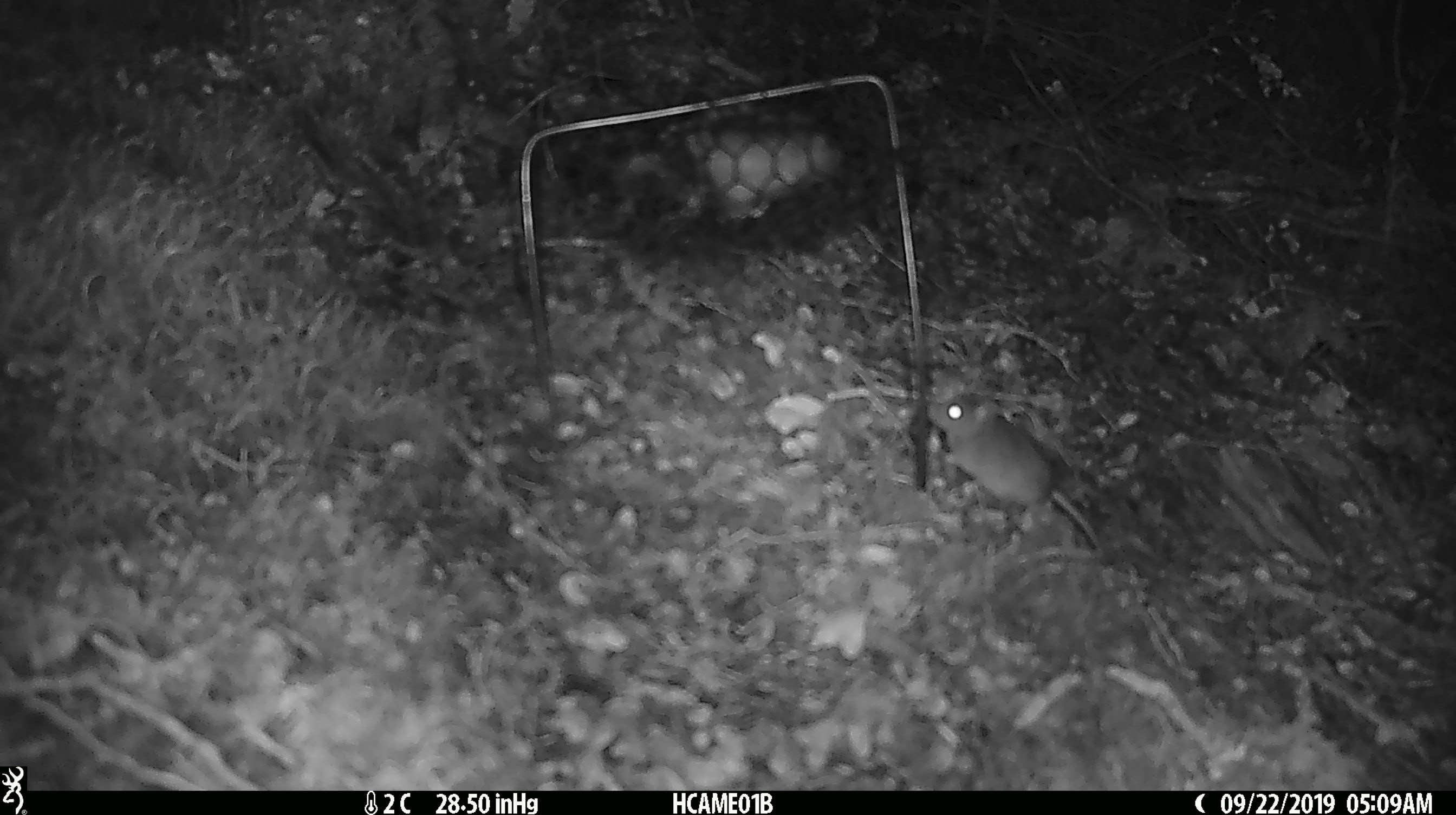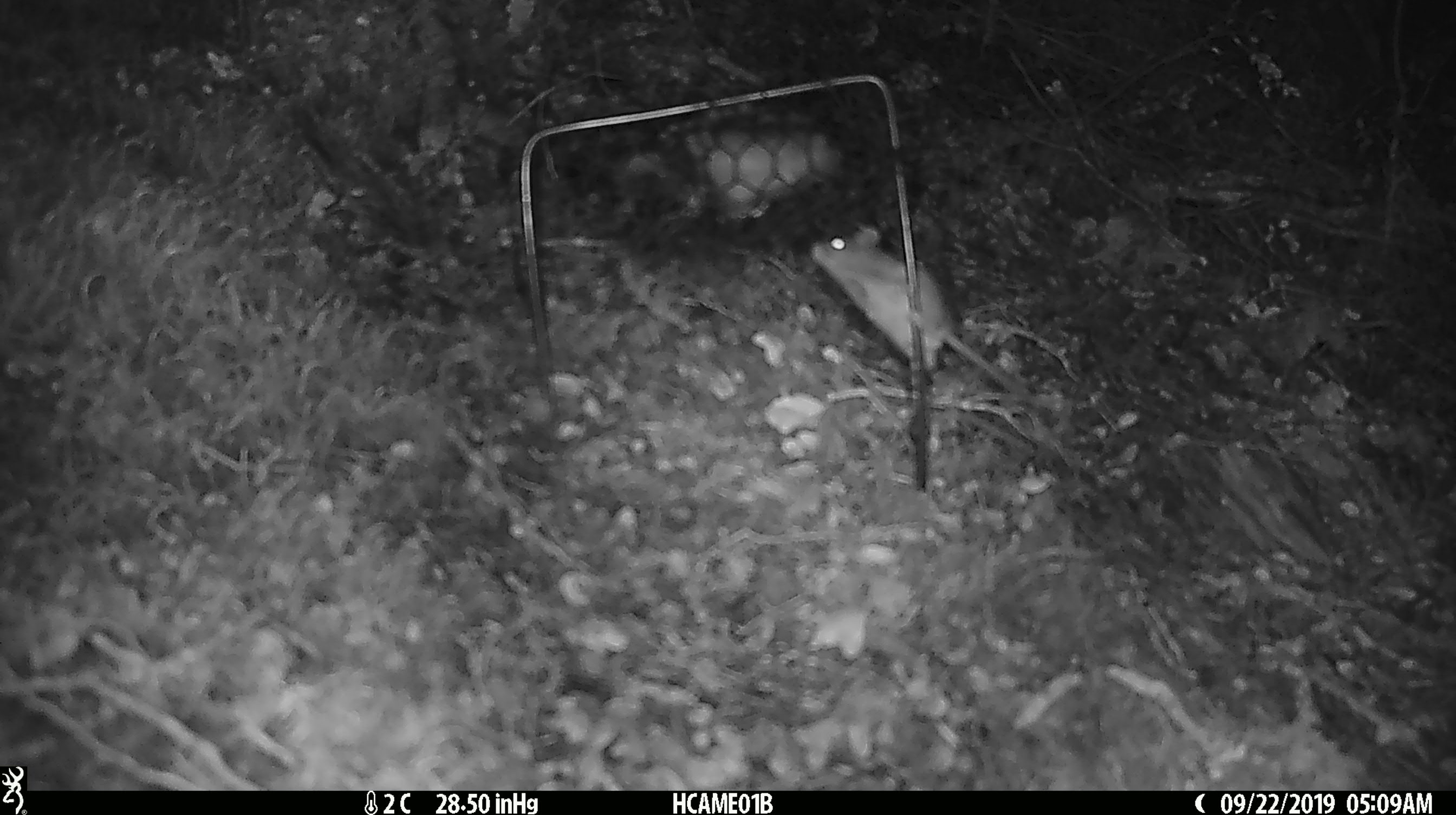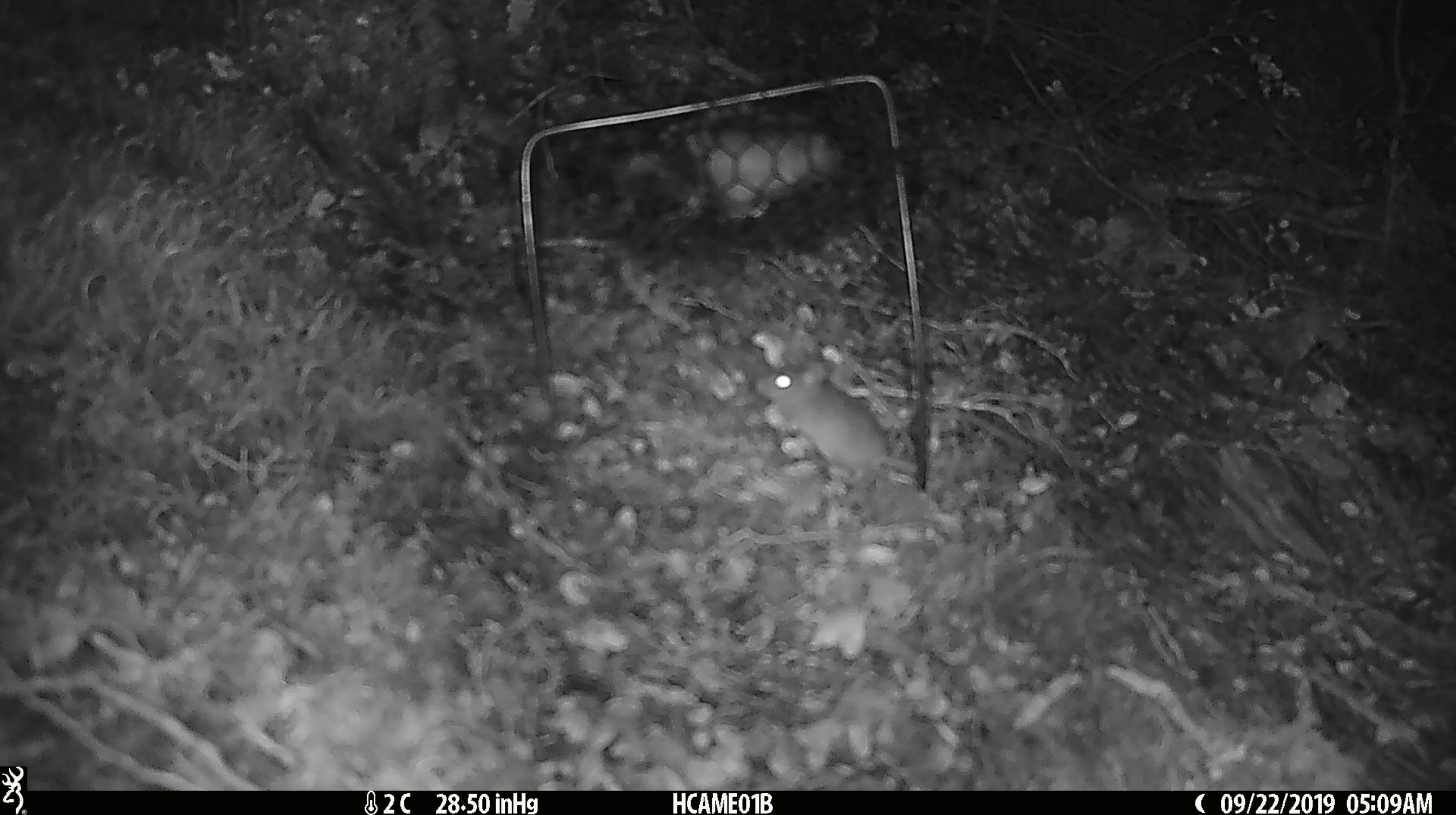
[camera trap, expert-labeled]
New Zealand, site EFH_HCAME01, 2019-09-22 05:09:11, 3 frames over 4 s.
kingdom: Animalia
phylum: Chordata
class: Mammalia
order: Rodentia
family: Muridae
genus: Mus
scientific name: Mus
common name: mouse